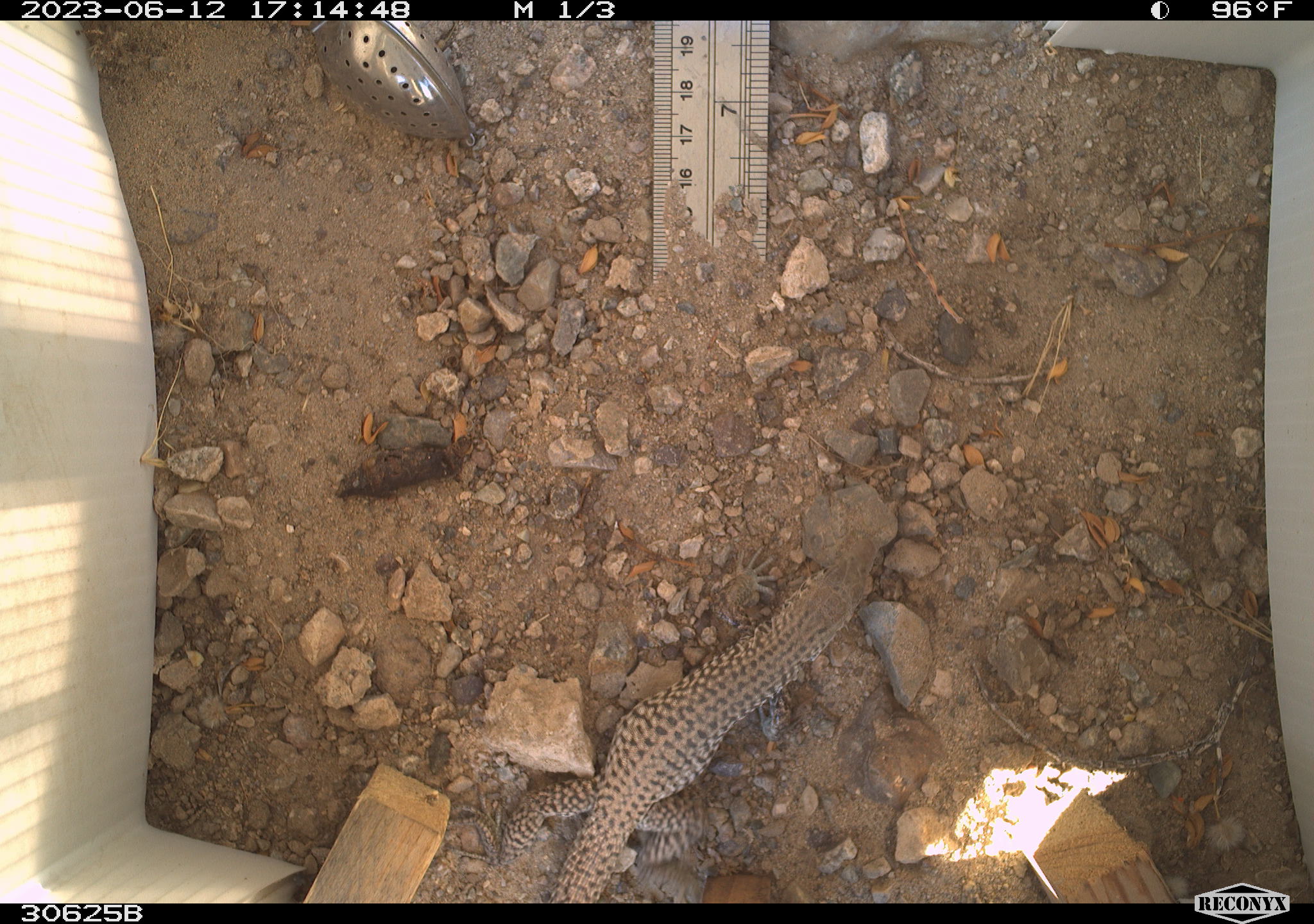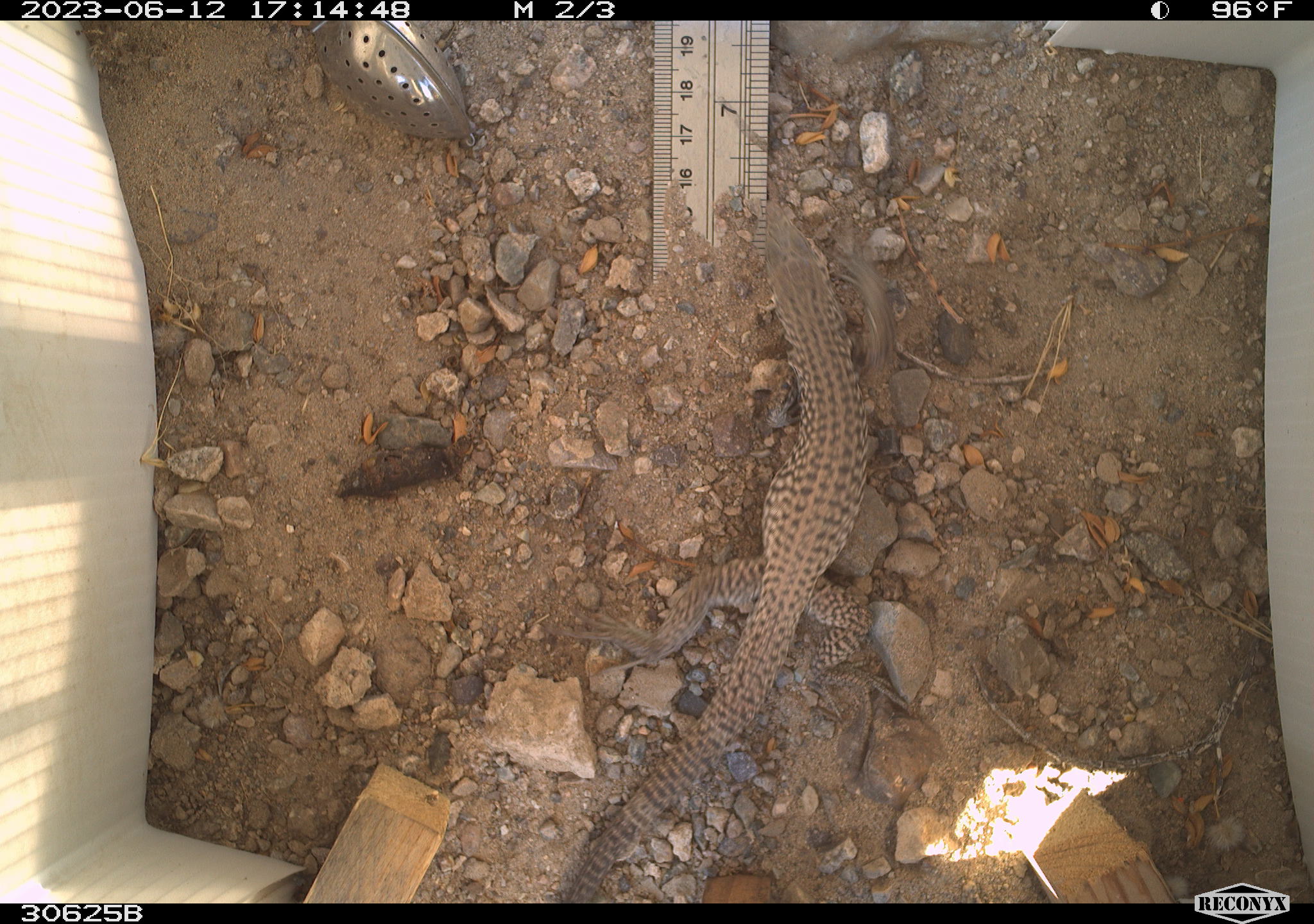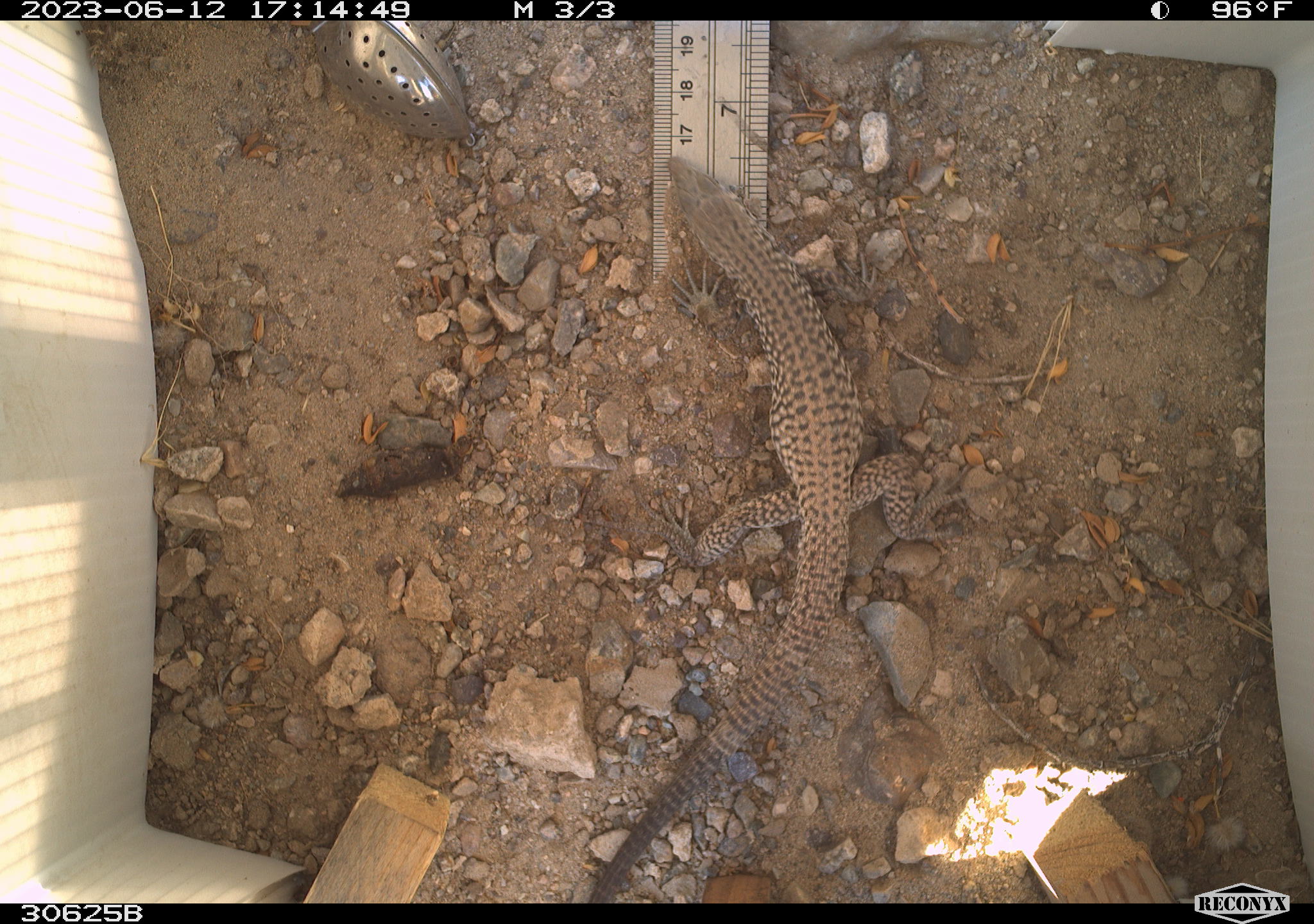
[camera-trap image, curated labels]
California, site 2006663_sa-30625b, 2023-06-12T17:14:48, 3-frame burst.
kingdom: Animalia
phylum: Chordata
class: Reptilia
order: Squamata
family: Teiidae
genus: Aspidoscelis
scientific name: Aspidoscelis tigris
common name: western whiptail